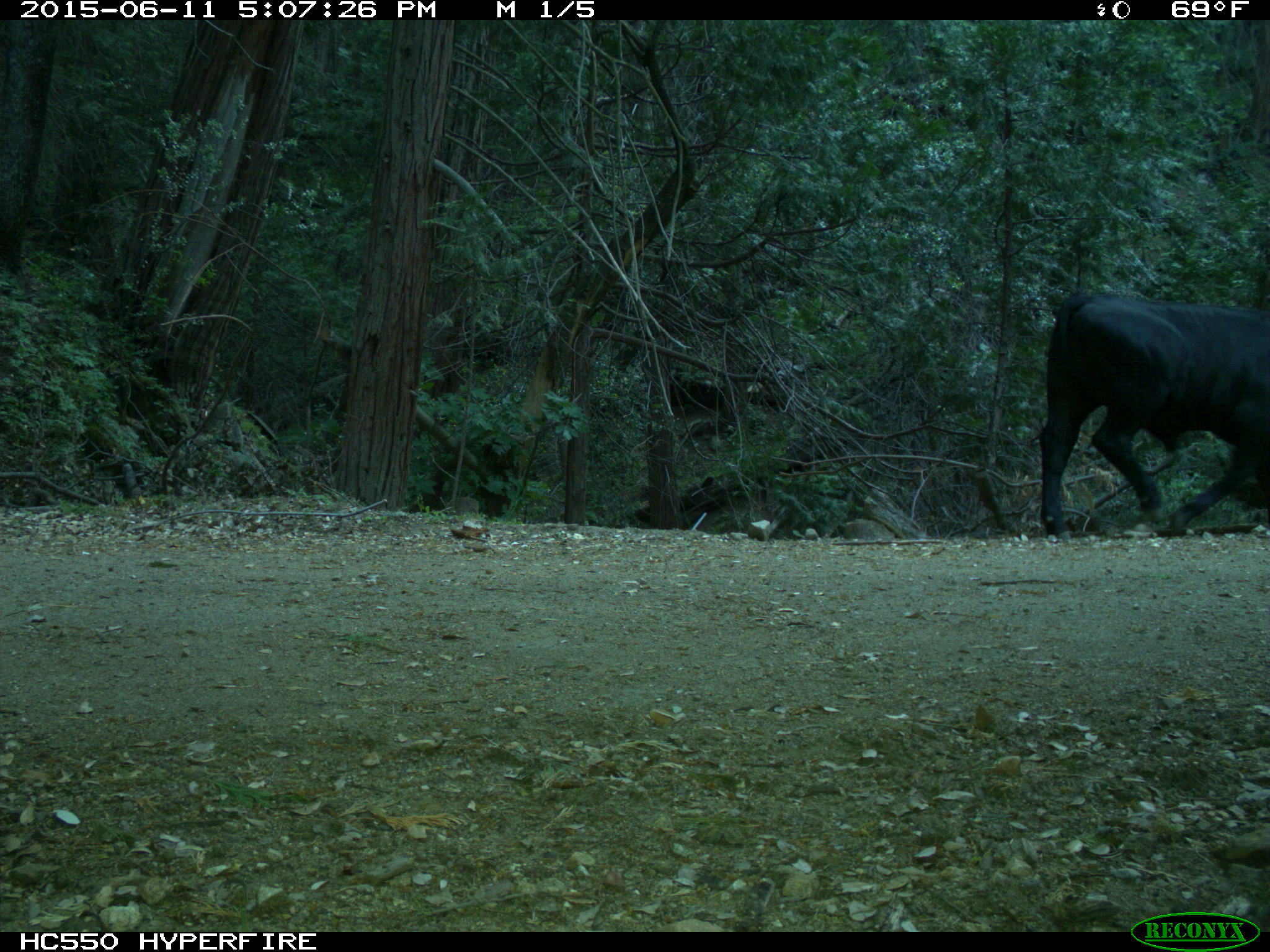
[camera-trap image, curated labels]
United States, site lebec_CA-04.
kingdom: Animalia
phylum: Chordata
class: Mammalia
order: Artiodactyla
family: Bovidae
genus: Bos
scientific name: Bos taurus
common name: domestic cow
Bos taurus (domestic cow).